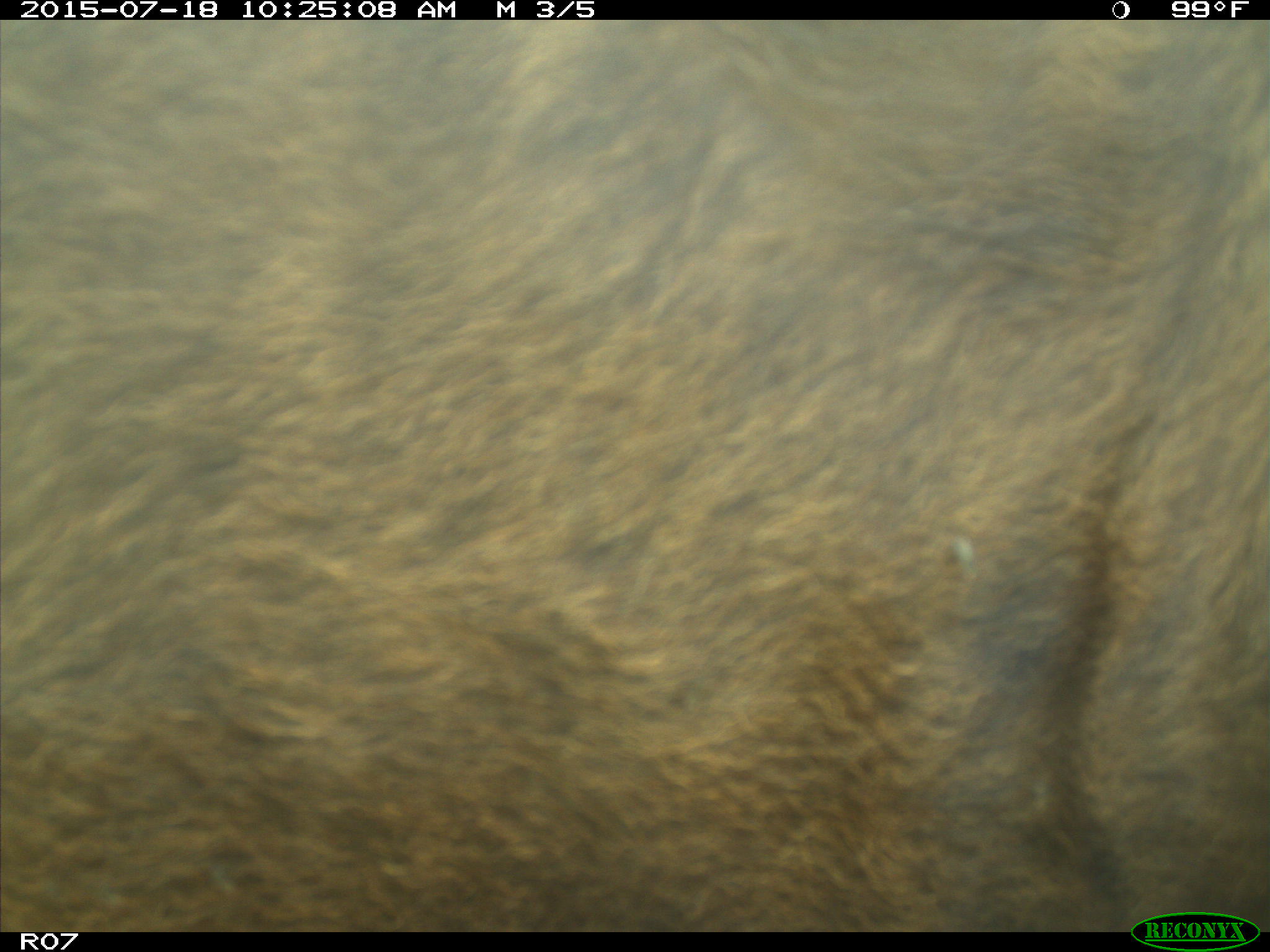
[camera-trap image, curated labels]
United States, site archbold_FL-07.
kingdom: Animalia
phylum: Chordata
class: Mammalia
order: Artiodactyla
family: Bovidae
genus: Bos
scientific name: Bos taurus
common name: domestic cow